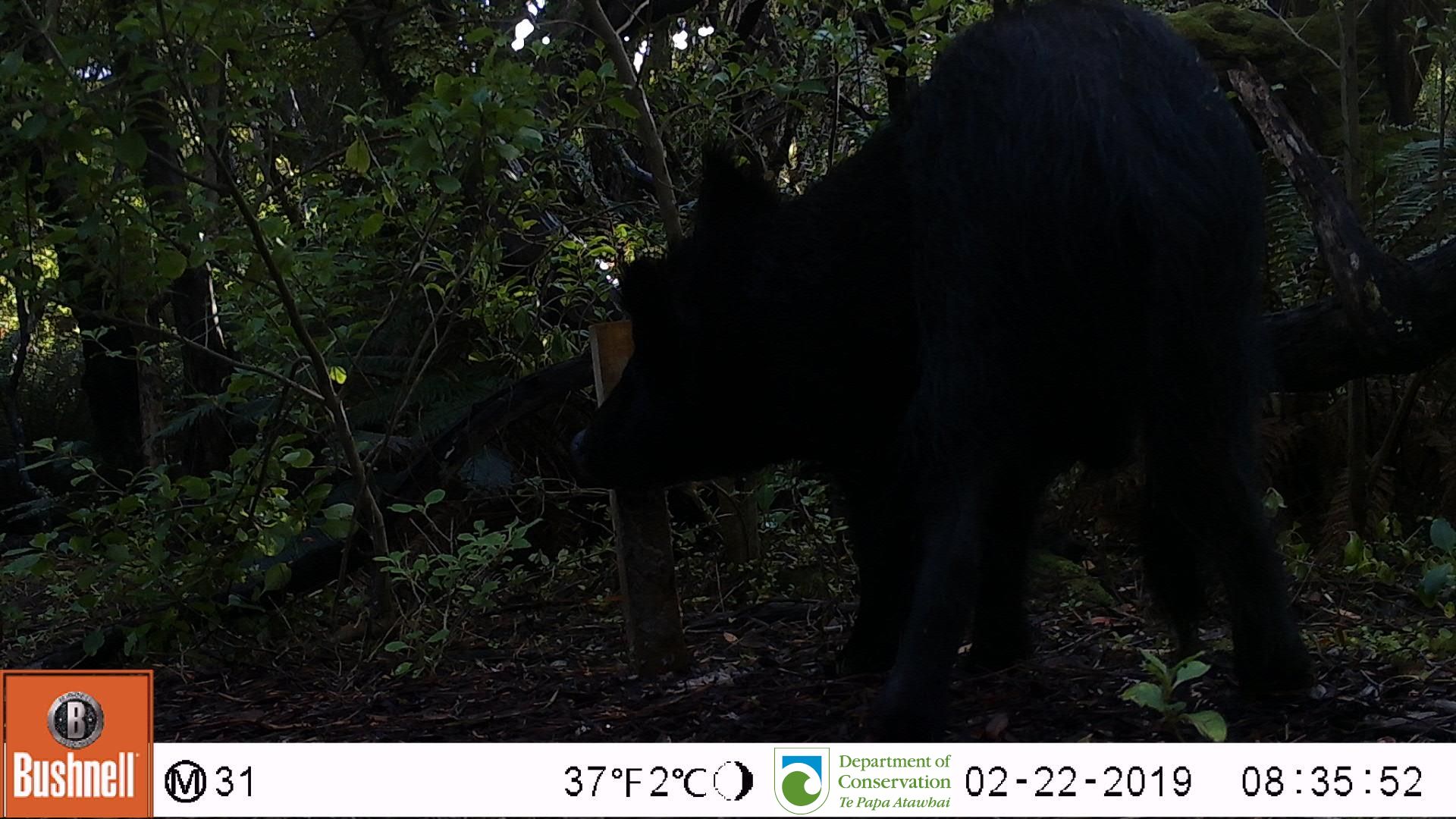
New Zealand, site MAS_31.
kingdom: Animalia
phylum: Chordata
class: Mammalia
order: Artiodactyla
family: Suidae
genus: Sus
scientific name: Sus scrofa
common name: pig